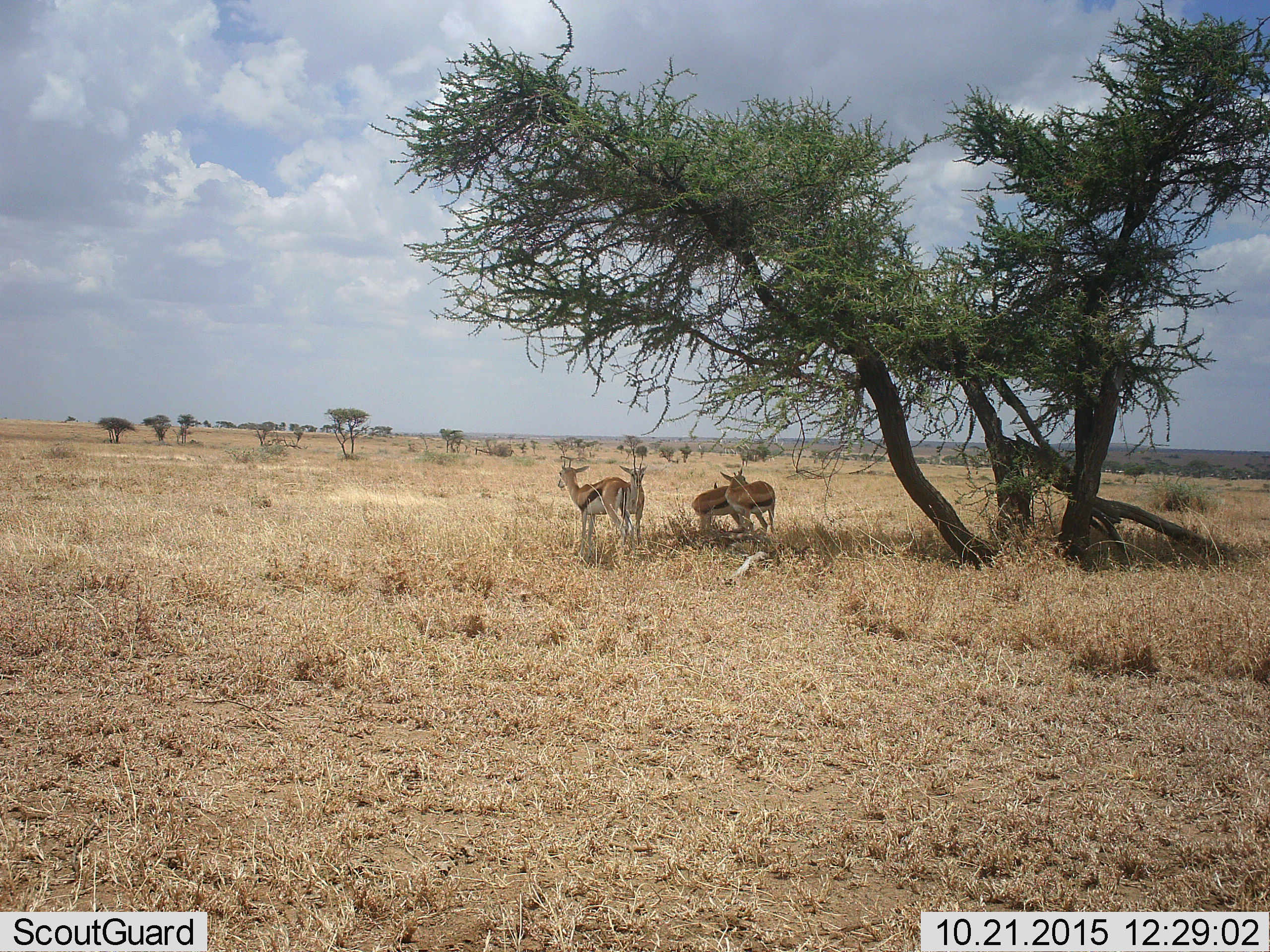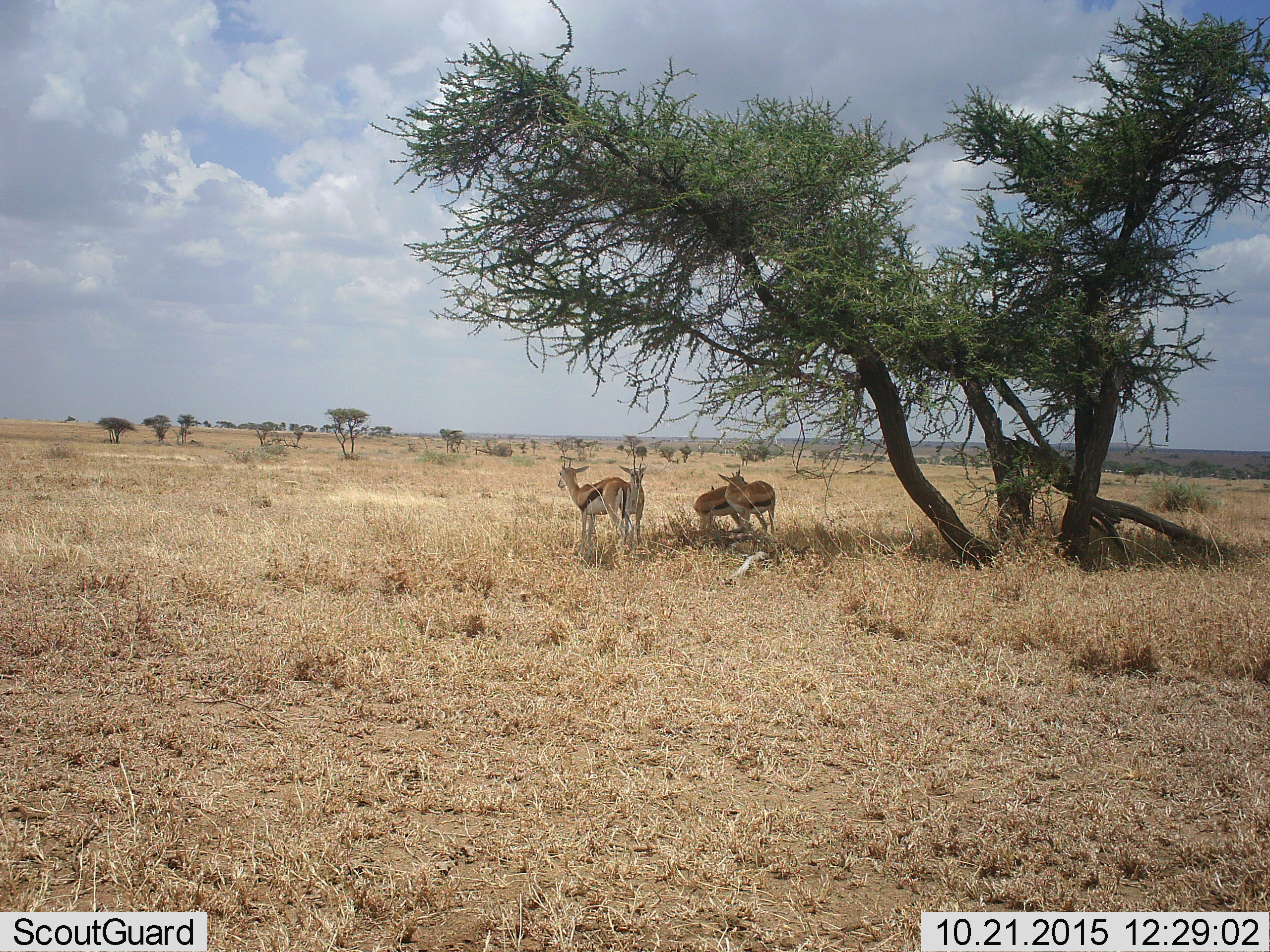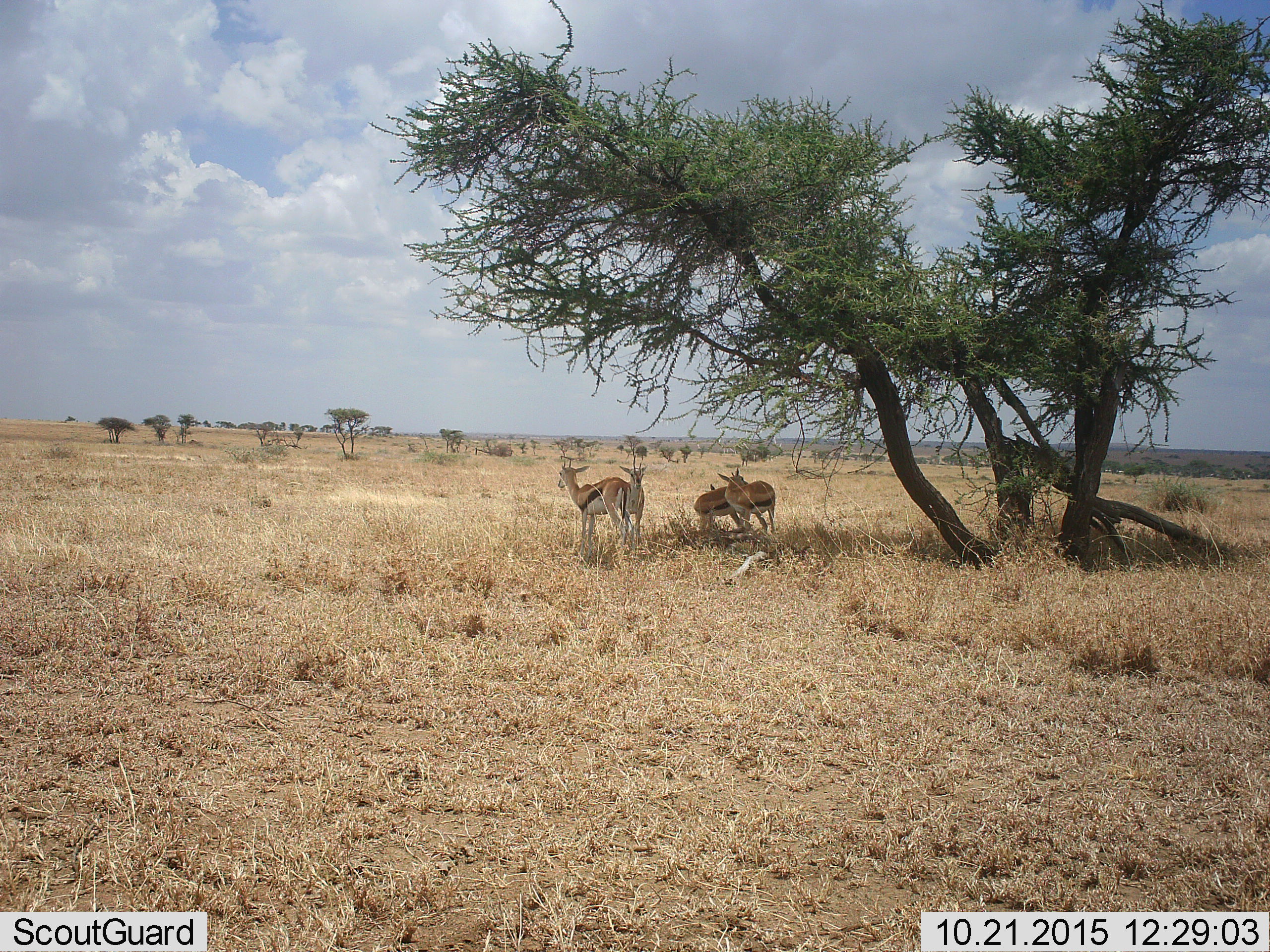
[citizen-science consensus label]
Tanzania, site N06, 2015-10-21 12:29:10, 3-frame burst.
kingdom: Animalia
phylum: Chordata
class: Mammalia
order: Artiodactyla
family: Bovidae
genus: Eudorcas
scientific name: Eudorcas thomsonii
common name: thomson's gazelle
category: gazellethomsons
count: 4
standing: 100%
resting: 0%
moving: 0%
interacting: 12%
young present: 0%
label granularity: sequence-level